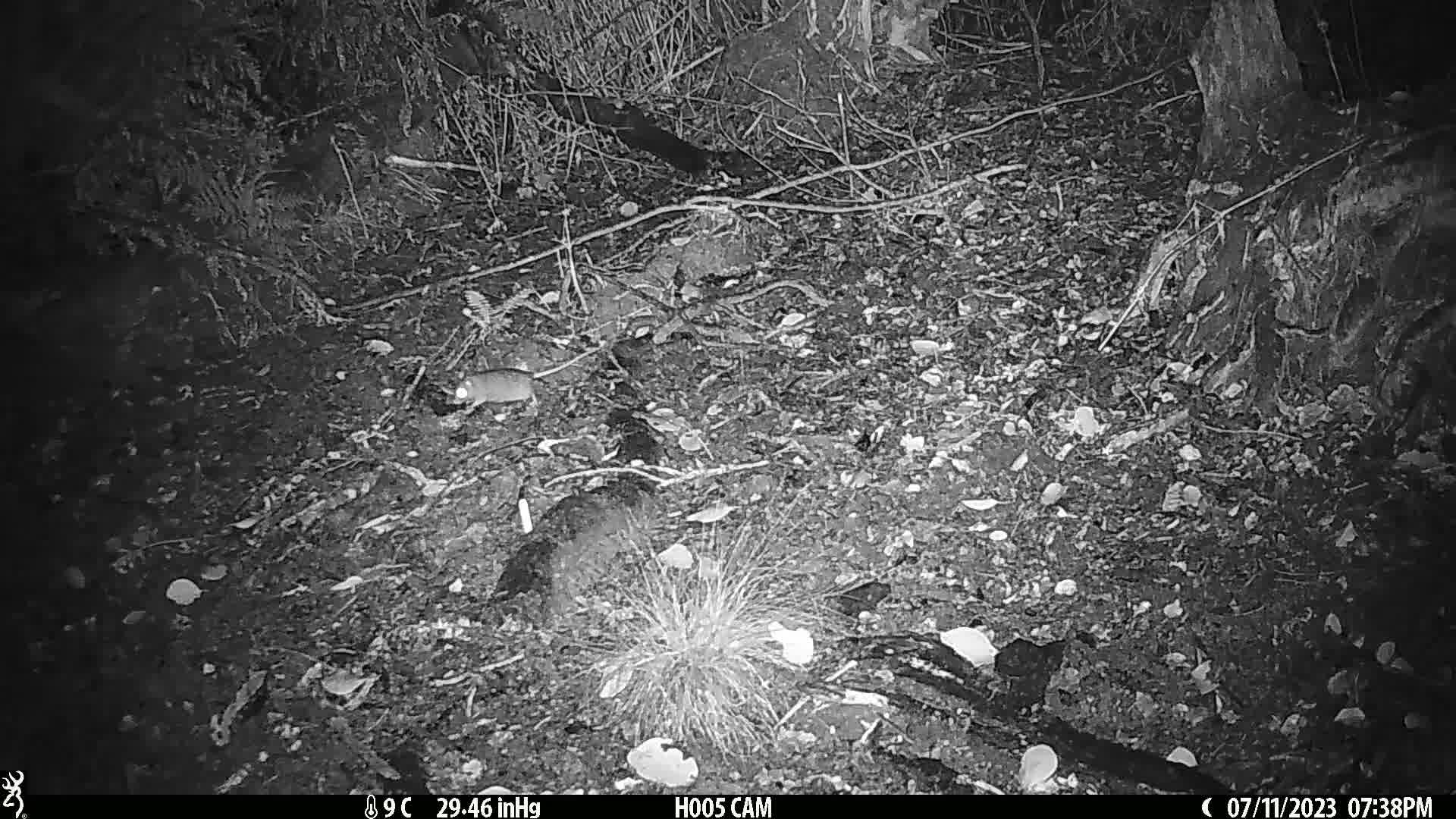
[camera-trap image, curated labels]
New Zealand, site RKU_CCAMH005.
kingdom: Animalia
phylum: Chordata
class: Mammalia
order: Rodentia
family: Muridae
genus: Rattus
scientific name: Rattus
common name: rat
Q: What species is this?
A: Rat (Rattus).